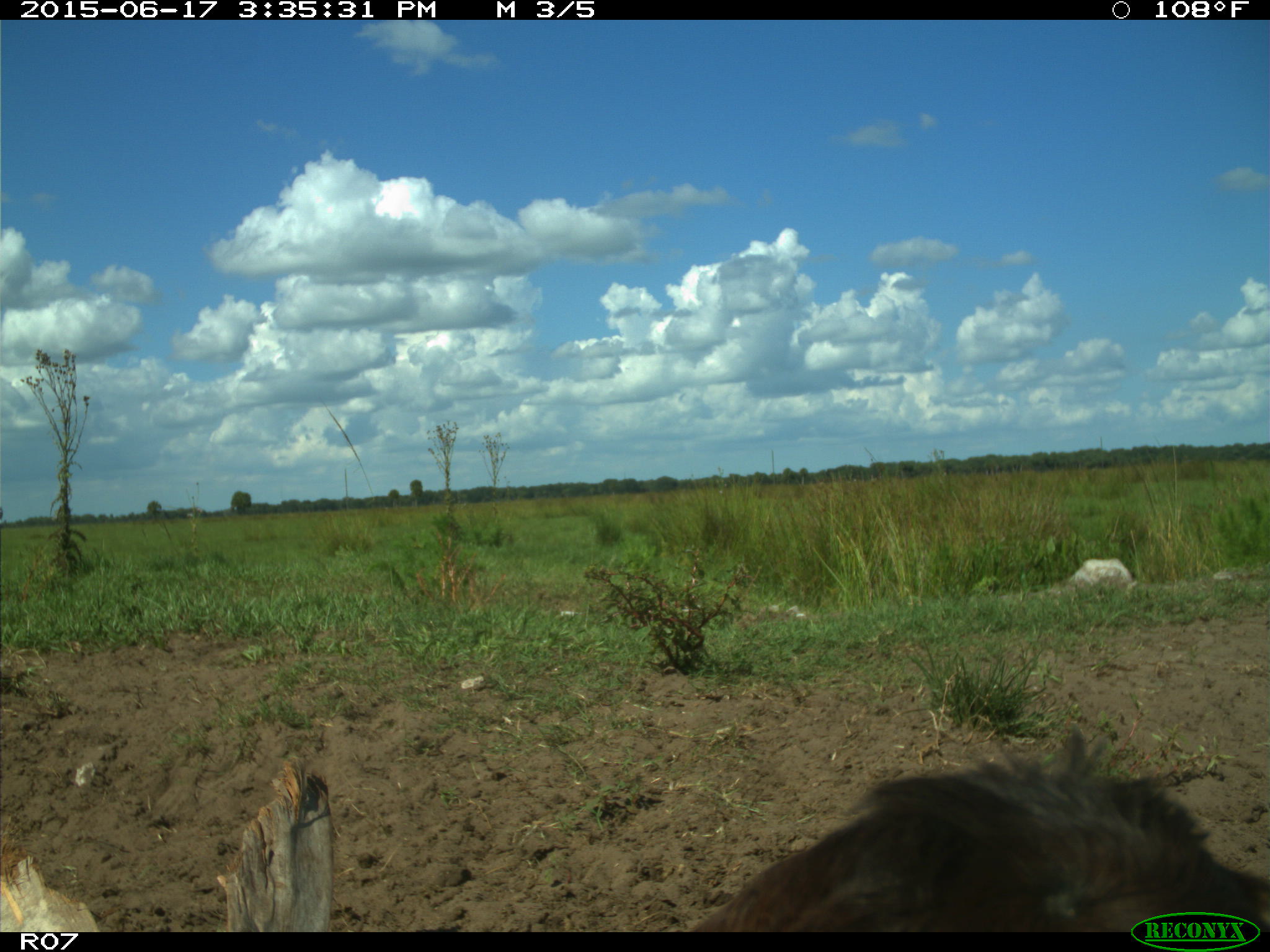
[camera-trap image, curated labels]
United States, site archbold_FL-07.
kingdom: Animalia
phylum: Chordata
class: Mammalia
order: Artiodactyla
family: Bovidae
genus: Bos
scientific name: Bos taurus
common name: domestic cow